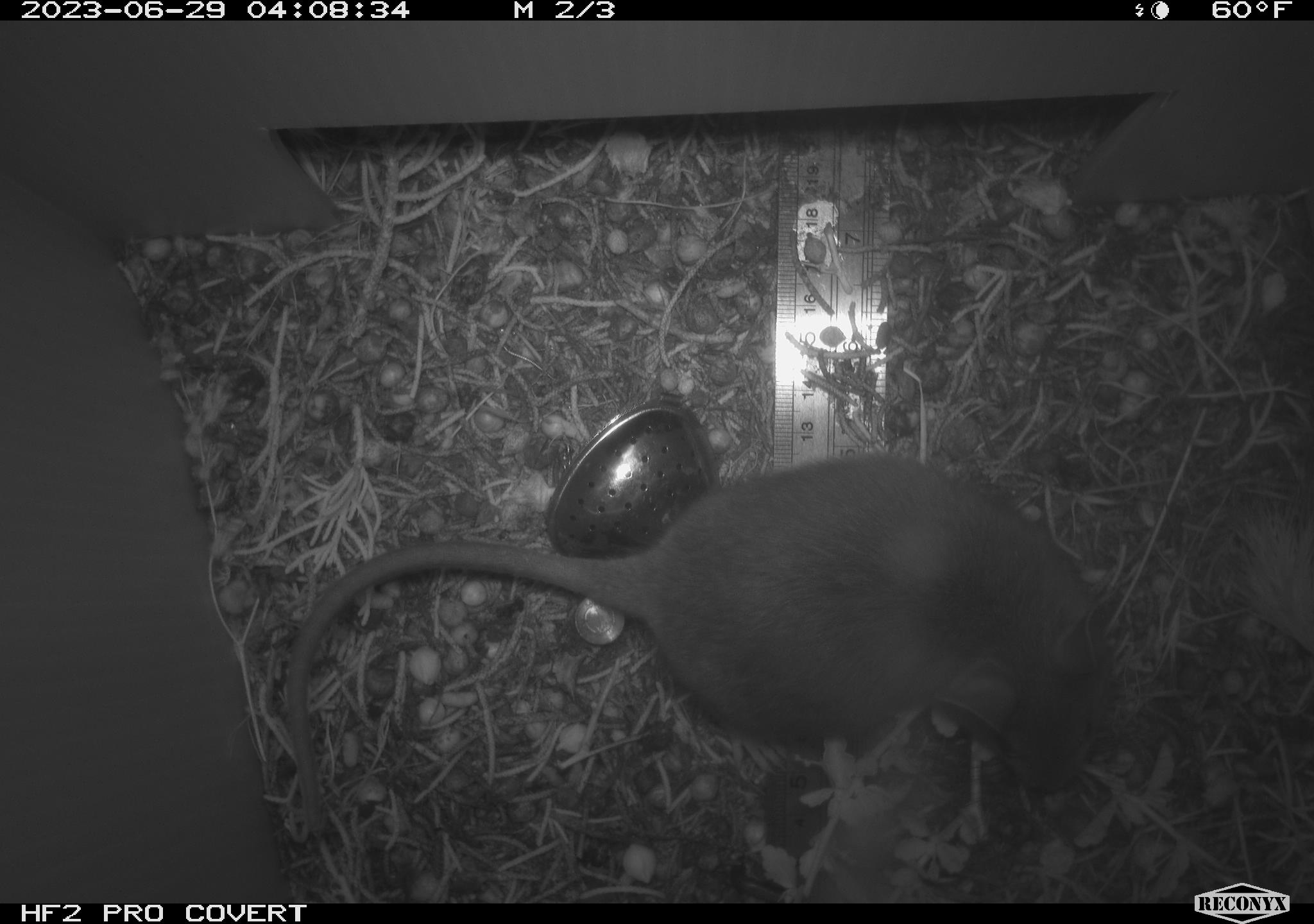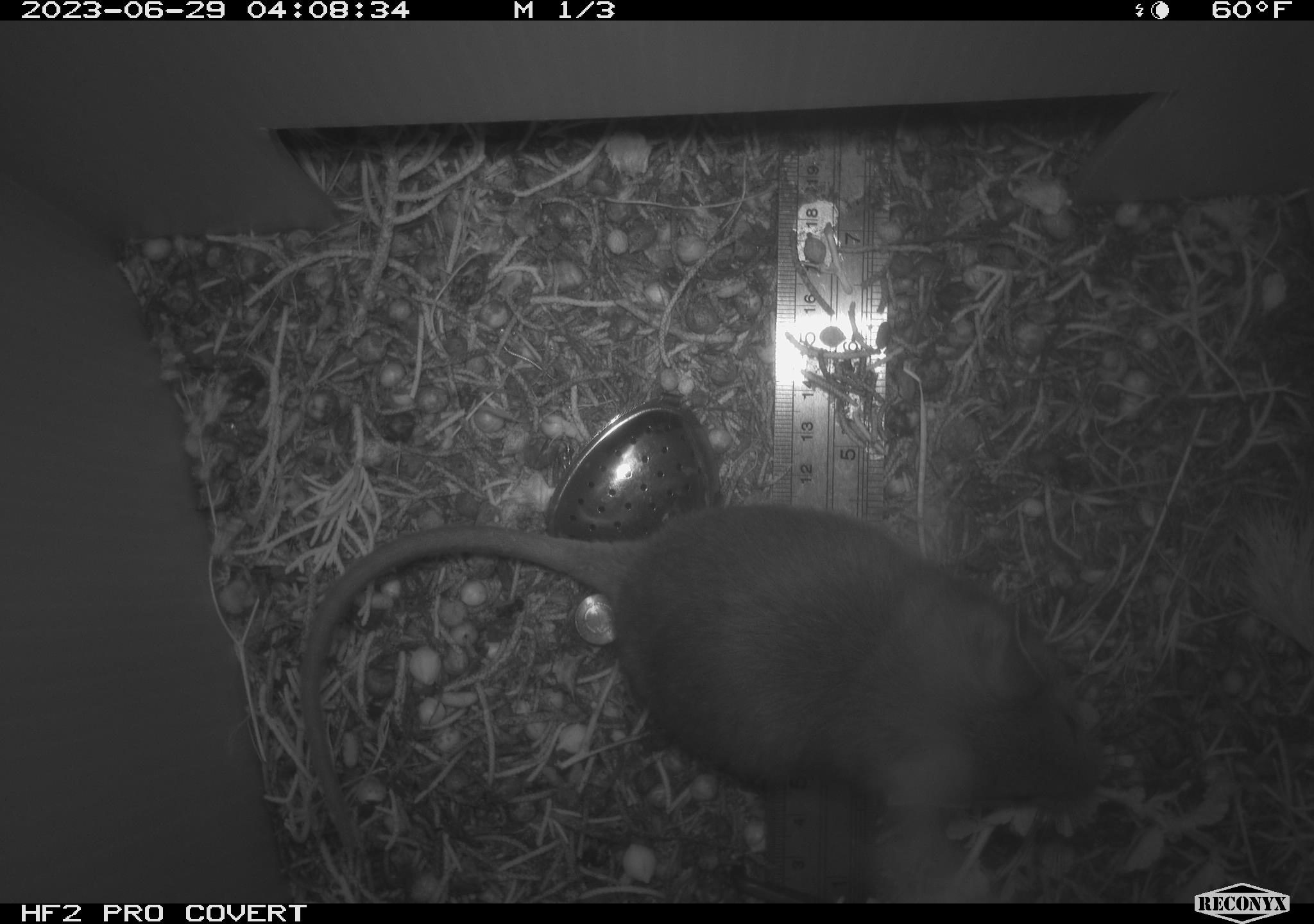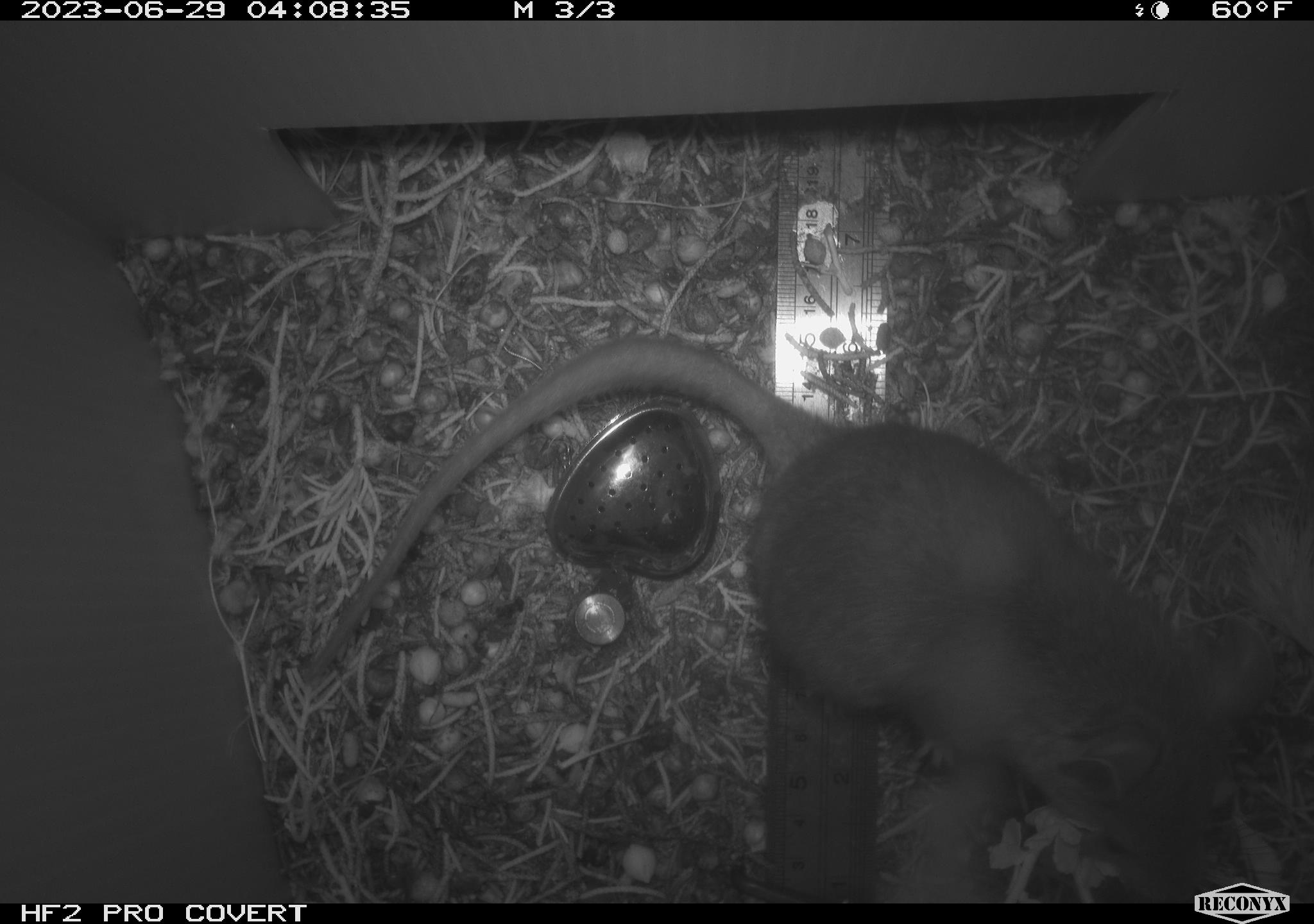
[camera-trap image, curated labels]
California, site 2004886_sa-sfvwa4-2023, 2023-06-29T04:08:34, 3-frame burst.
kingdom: Animalia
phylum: Chordata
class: Mammalia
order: Rodentia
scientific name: Rodentia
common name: mouse species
Mouse species (Rodentia).